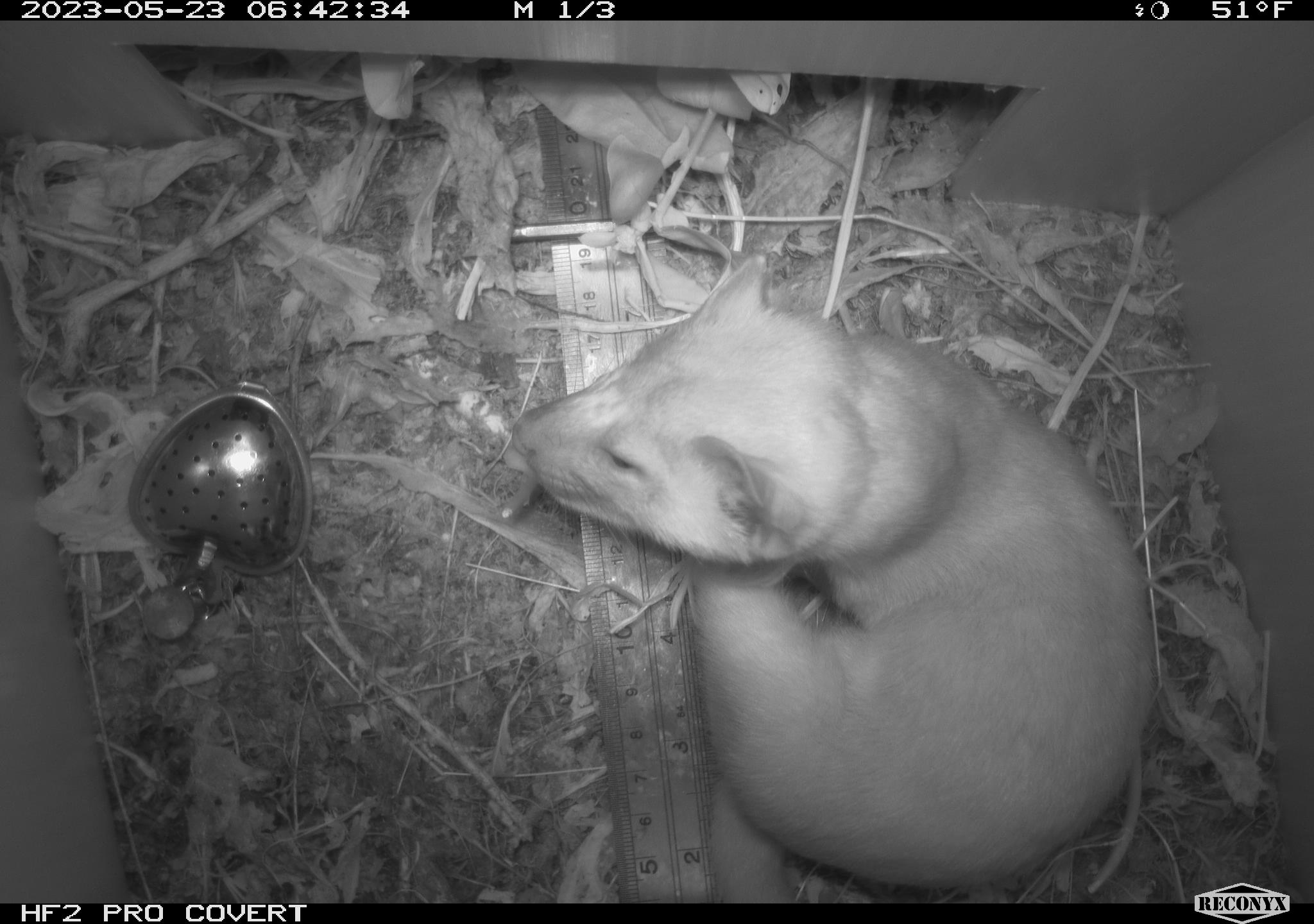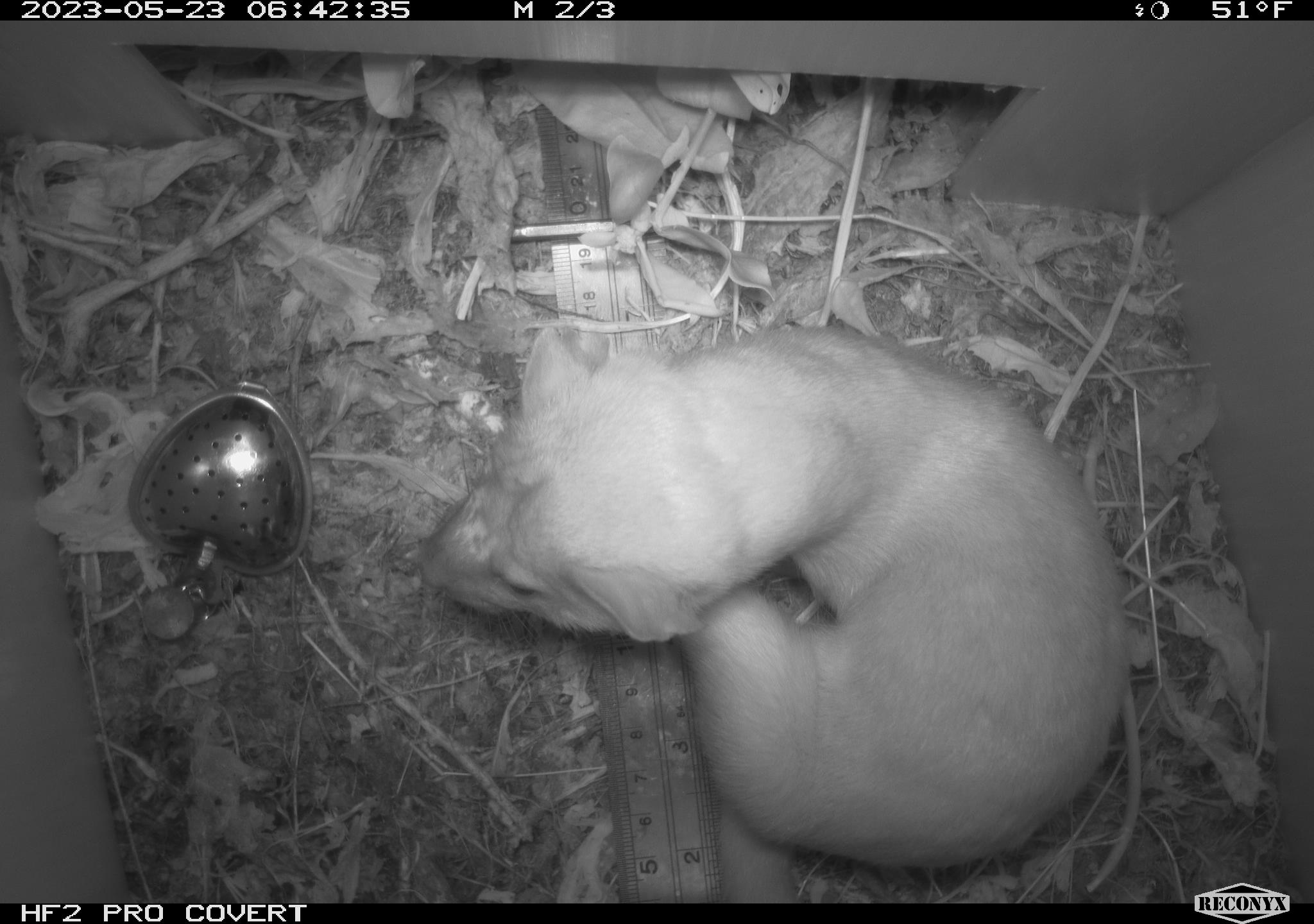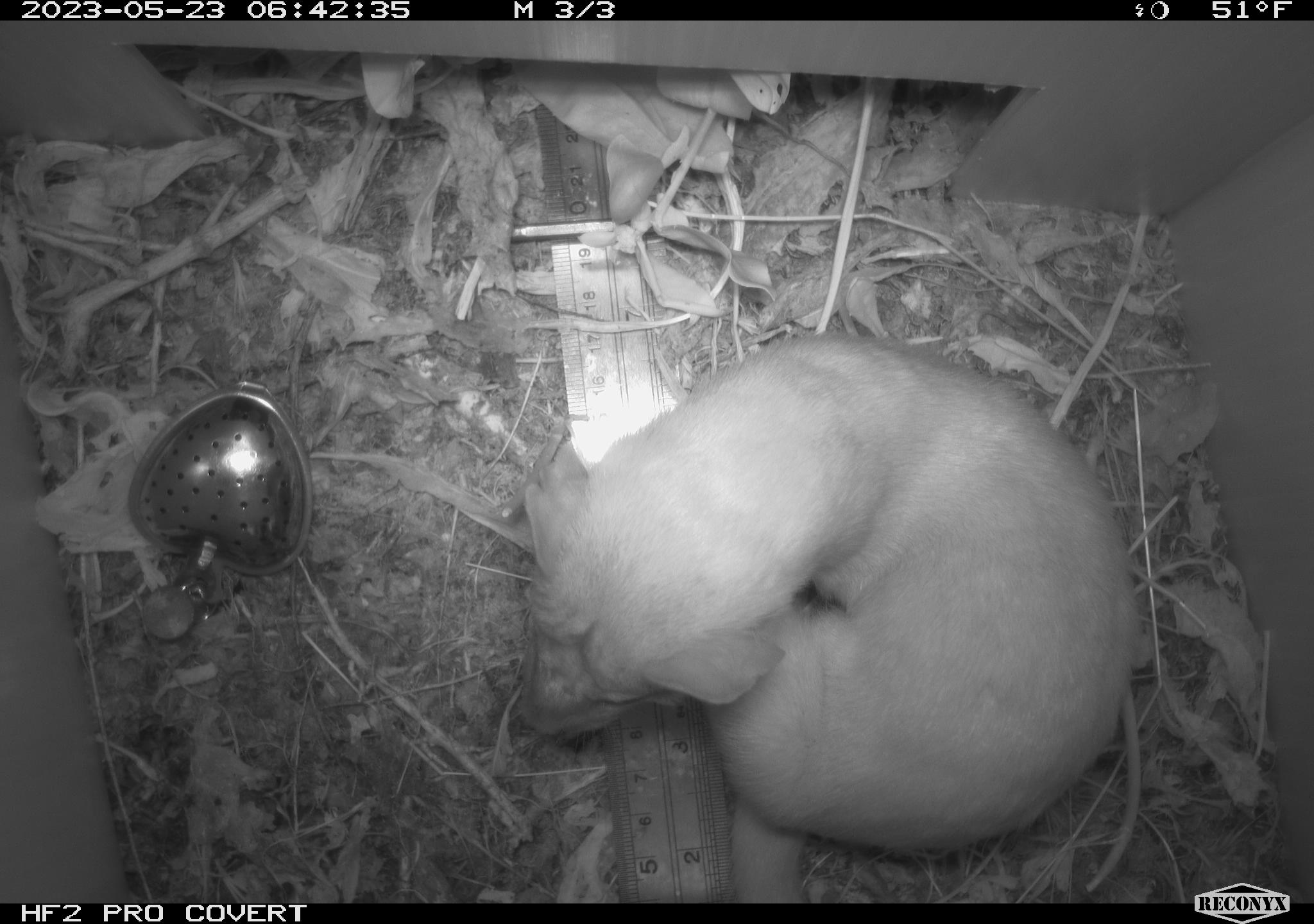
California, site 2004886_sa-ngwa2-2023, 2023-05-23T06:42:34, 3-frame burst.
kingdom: Animalia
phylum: Chordata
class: Mammalia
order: Carnivora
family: Mustelidae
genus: Neogale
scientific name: Neogale frenata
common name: long-tailed weasel